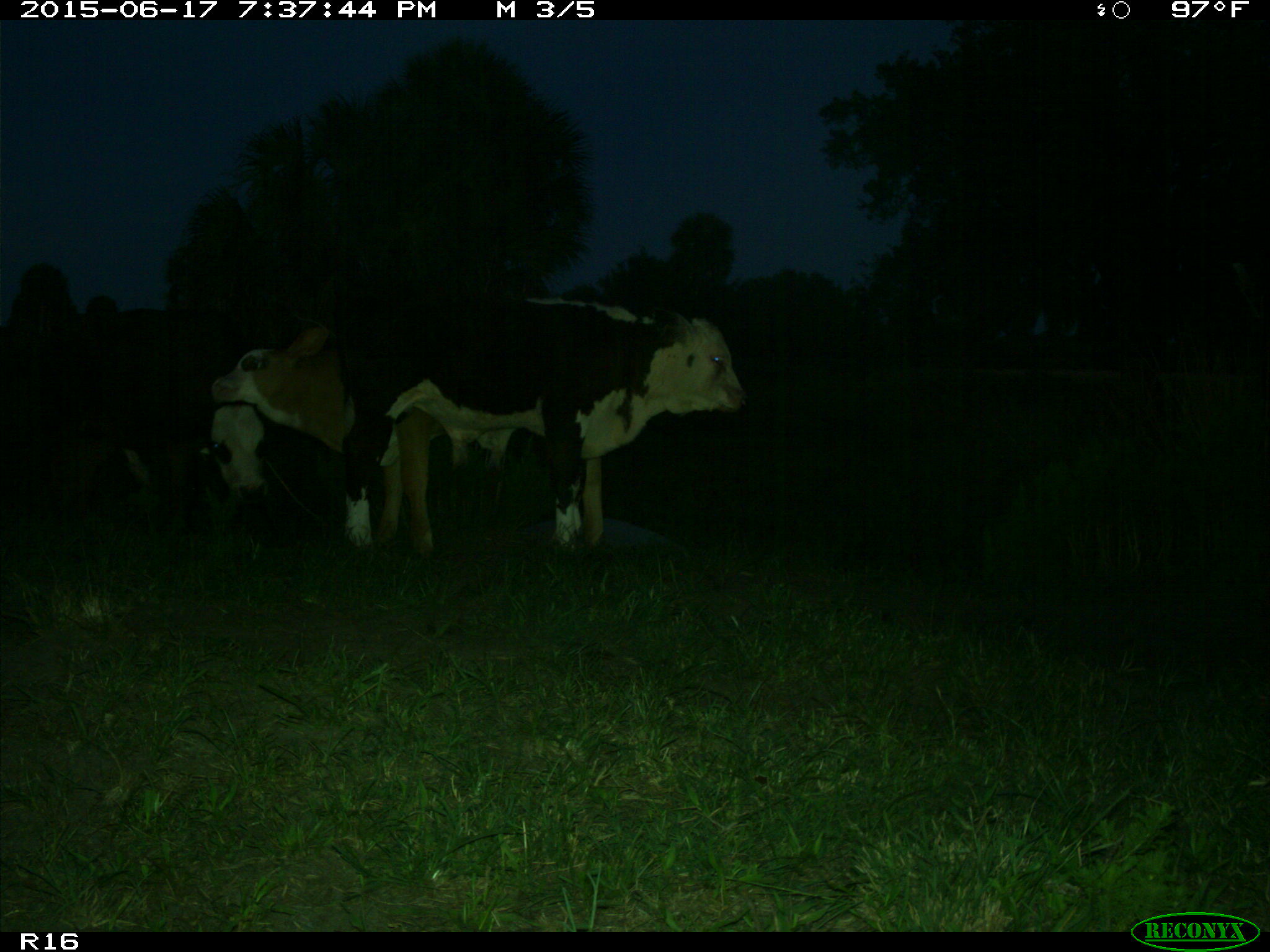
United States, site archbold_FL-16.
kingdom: Animalia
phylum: Chordata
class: Mammalia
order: Artiodactyla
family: Bovidae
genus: Bos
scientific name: Bos taurus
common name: domestic cow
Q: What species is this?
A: Bos taurus (domestic cow).